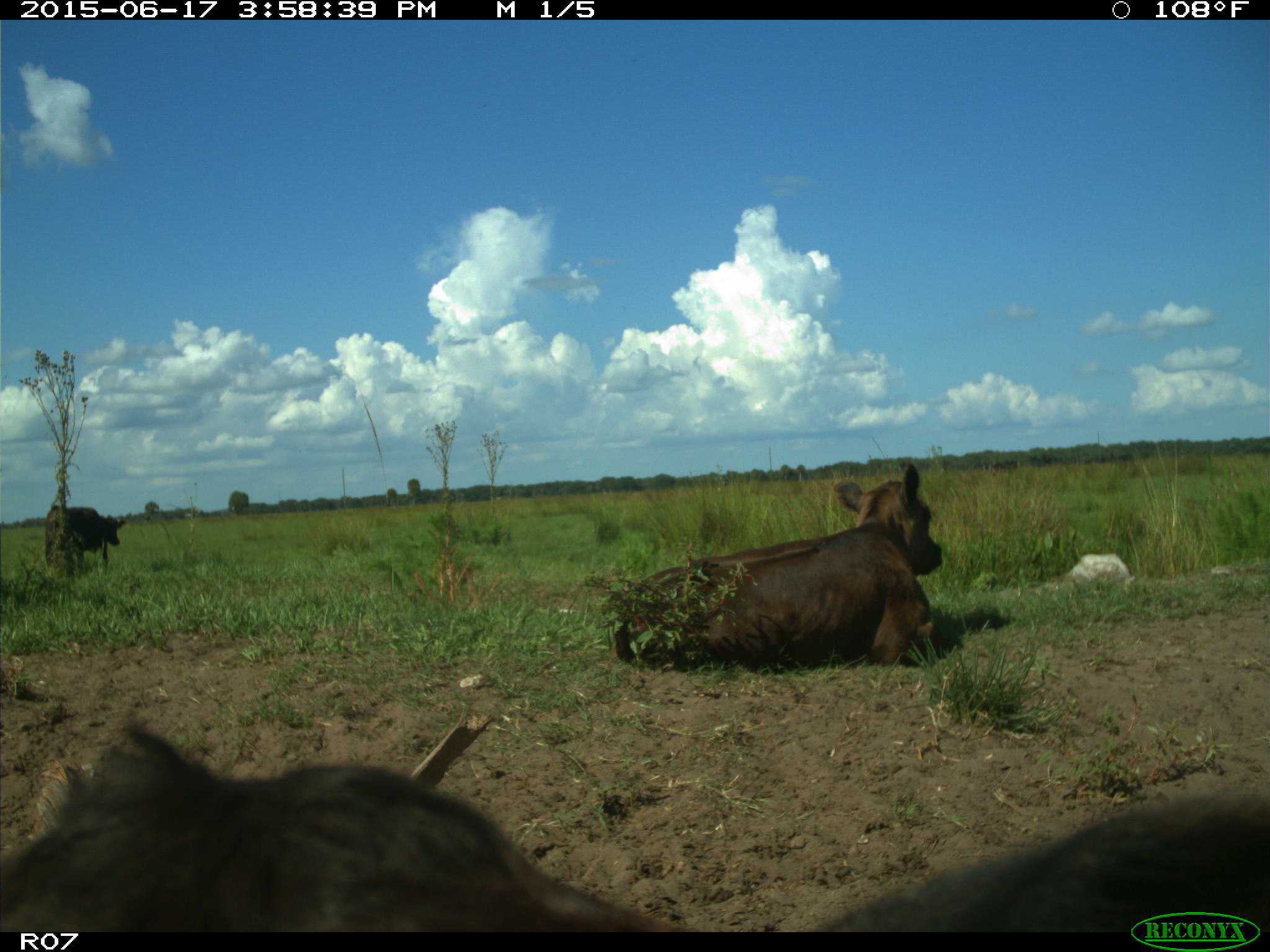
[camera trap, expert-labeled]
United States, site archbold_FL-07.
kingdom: Animalia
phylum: Chordata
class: Mammalia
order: Artiodactyla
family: Bovidae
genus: Bos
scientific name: Bos taurus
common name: domestic cow